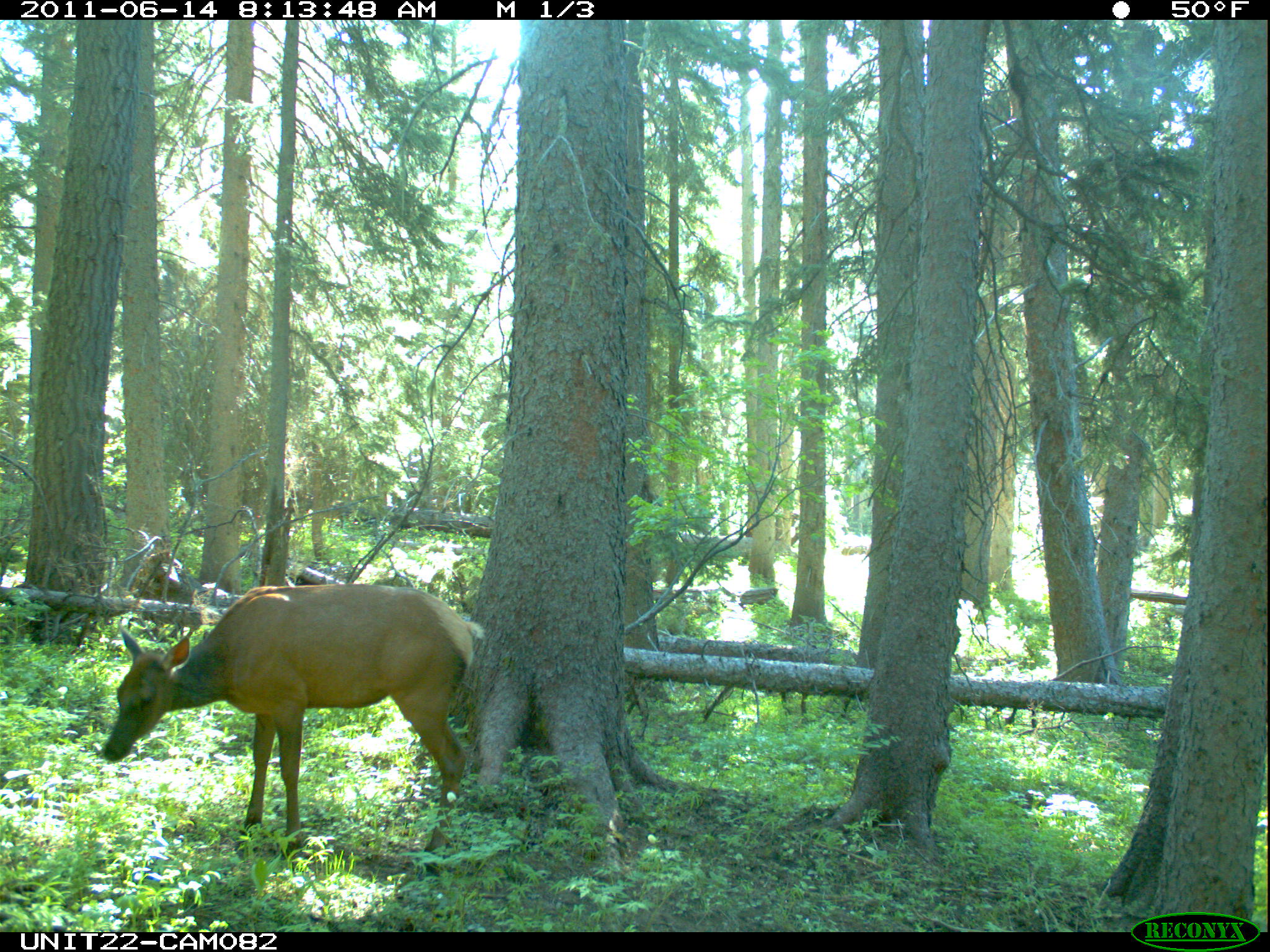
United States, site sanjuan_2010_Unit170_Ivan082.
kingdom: Animalia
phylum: Chordata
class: Mammalia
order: Artiodactyla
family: Cervidae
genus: Cervus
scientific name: Cervus elaphus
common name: red deer